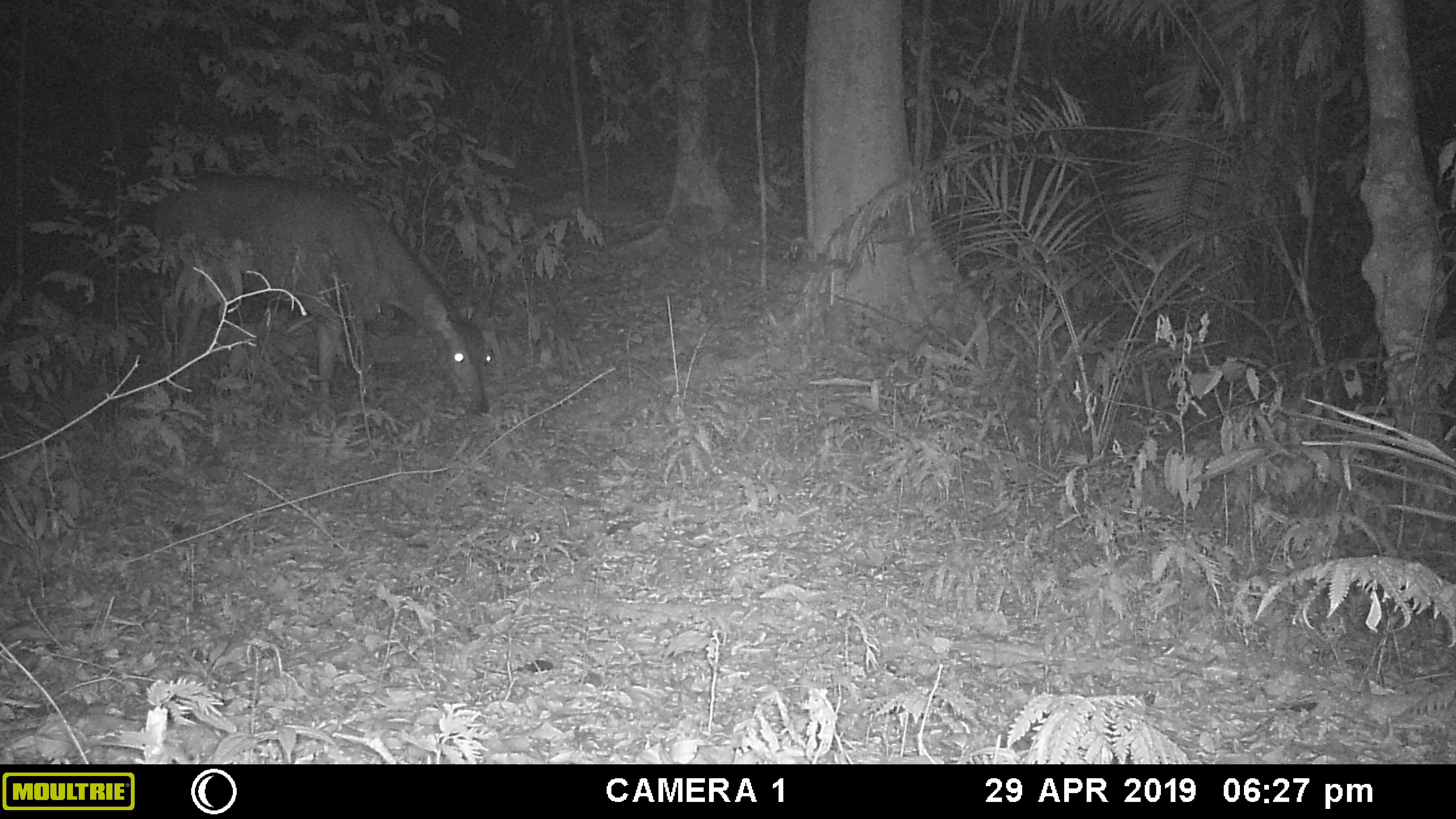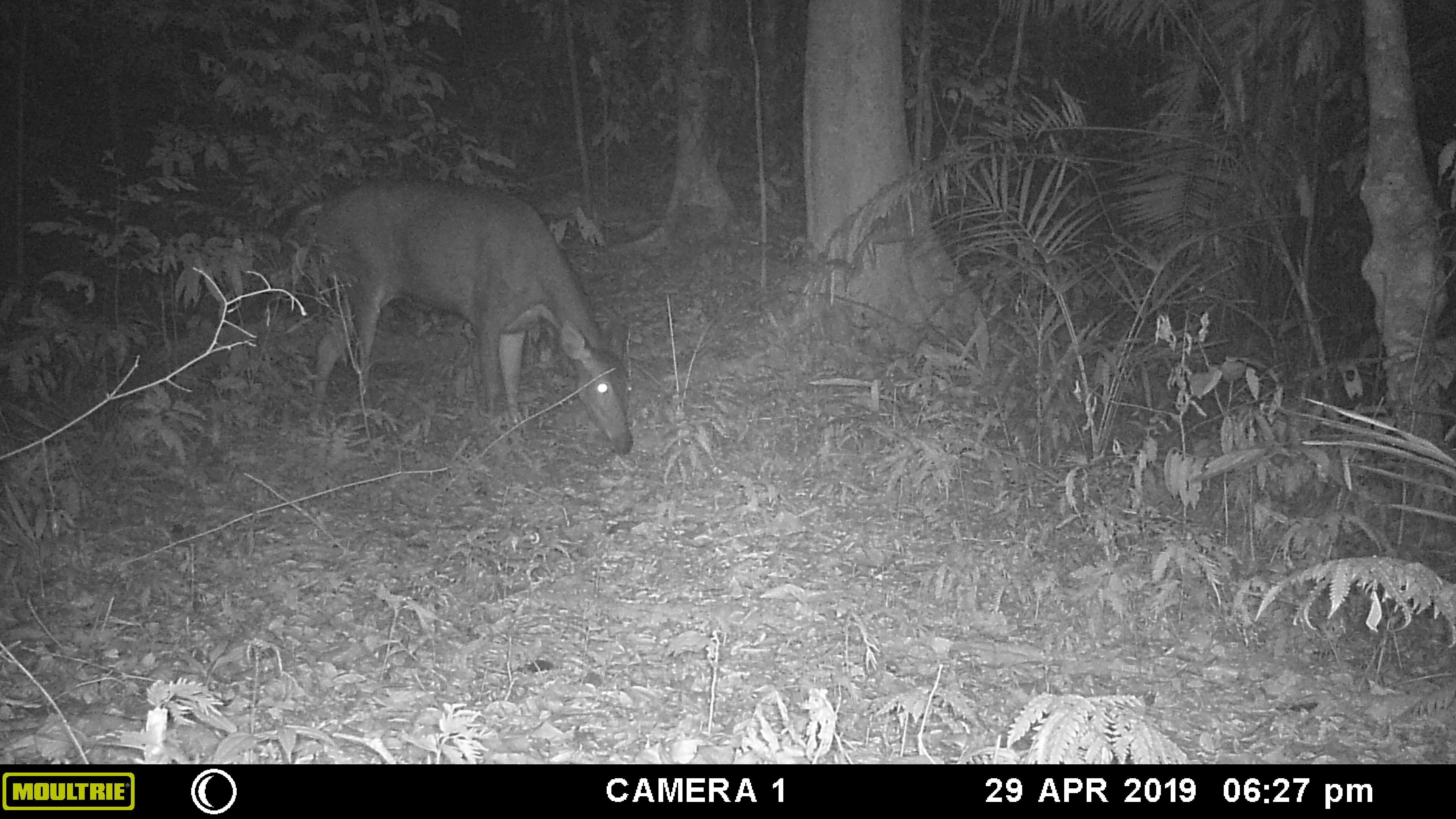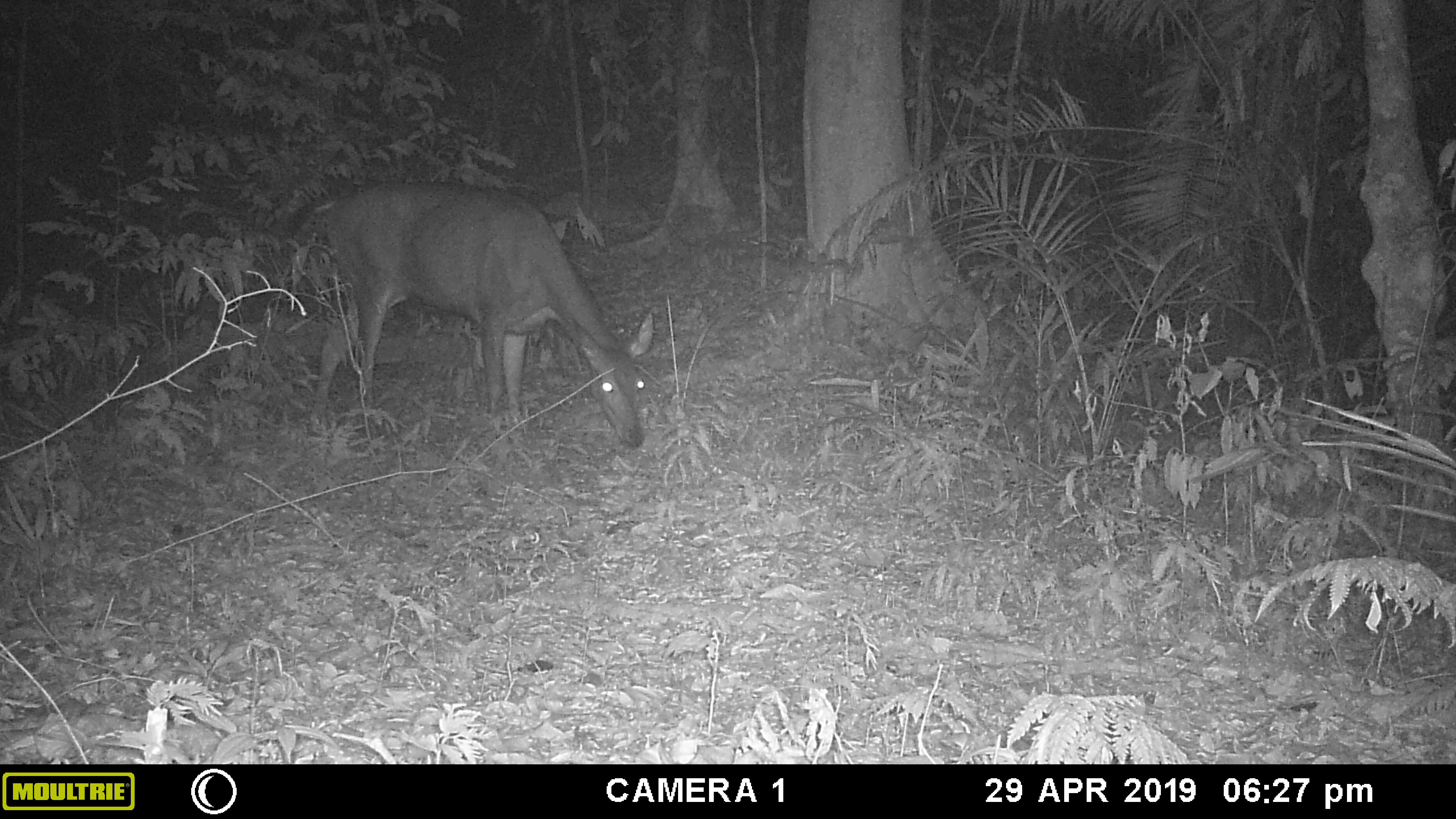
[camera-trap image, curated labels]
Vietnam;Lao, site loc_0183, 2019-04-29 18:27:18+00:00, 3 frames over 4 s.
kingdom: Animalia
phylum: Chordata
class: Mammalia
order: Artiodactyla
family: Cervidae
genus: Rusa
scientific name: Rusa unicolor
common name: sambar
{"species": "sambar (Rusa unicolor)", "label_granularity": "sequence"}